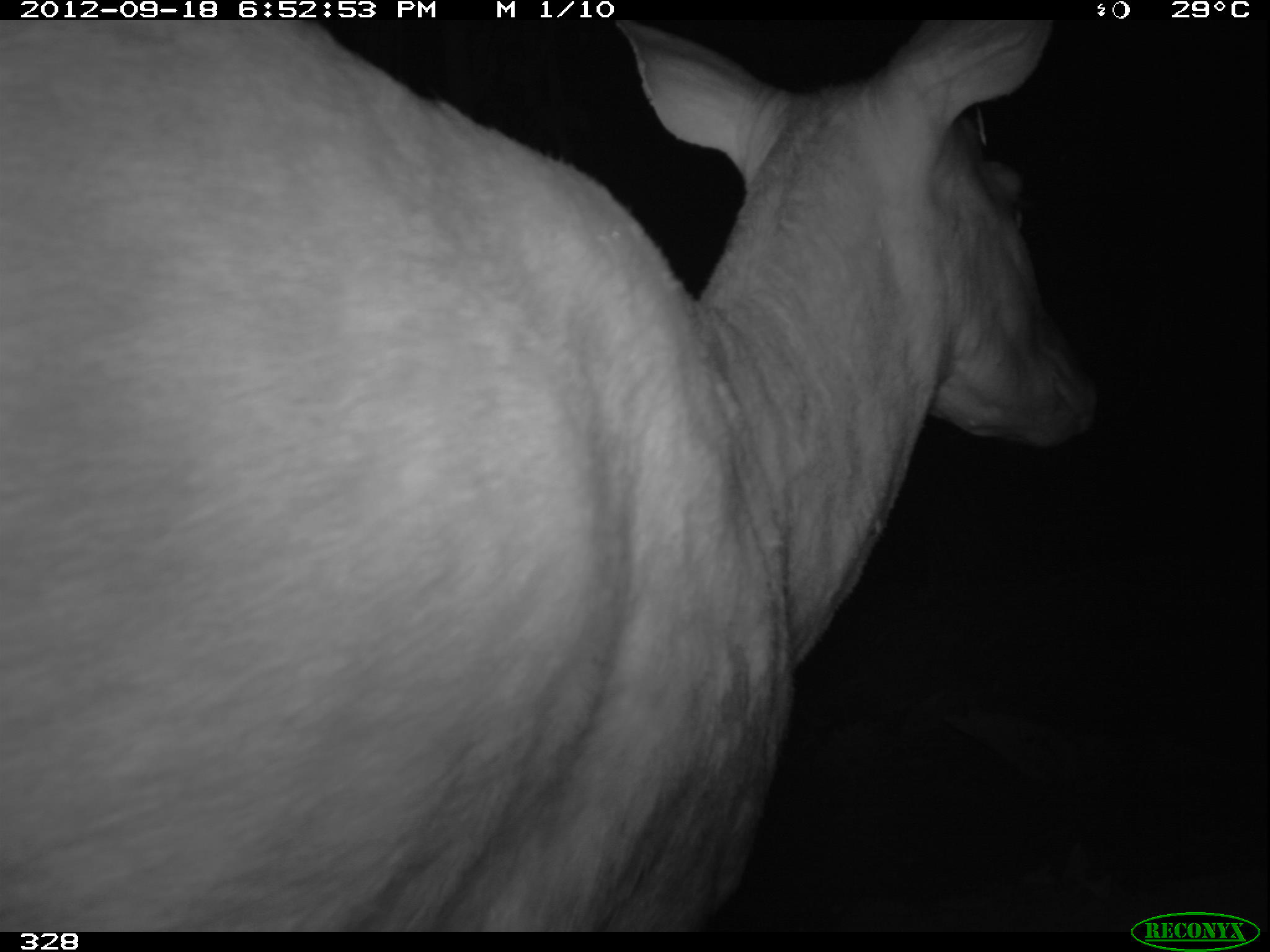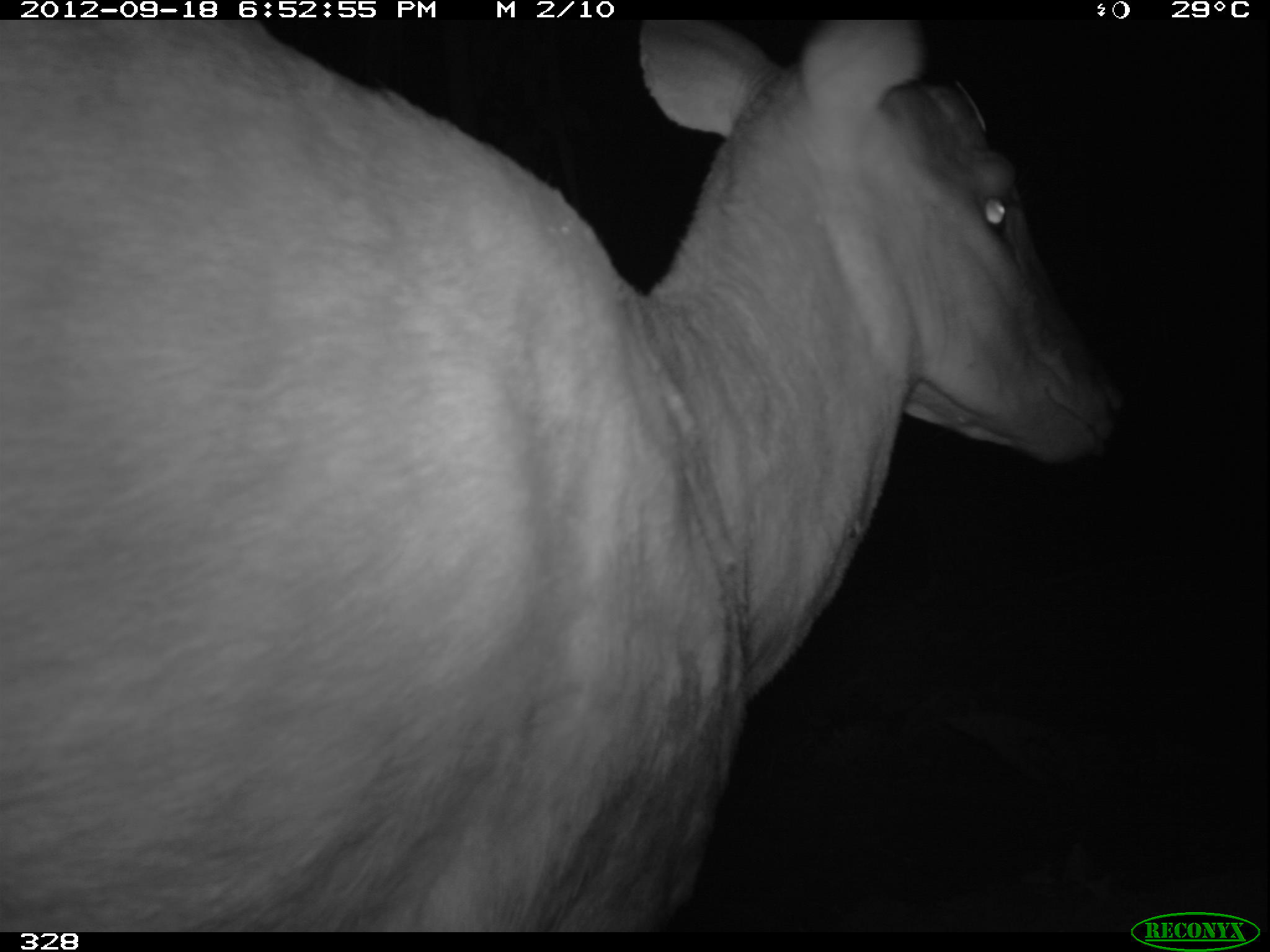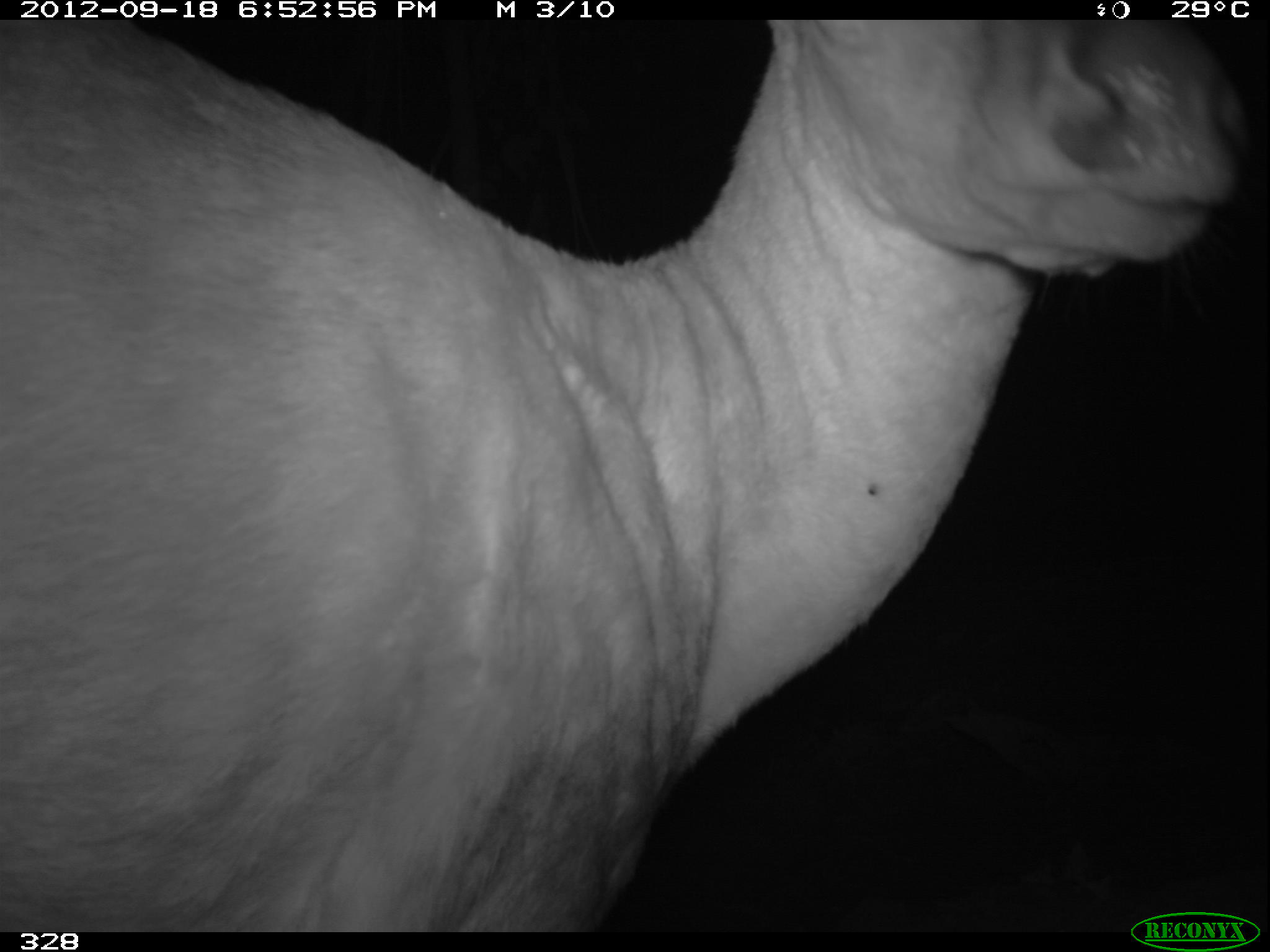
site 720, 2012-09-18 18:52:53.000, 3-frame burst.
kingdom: Animalia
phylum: Chordata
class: Mammalia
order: Artiodactyla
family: Cervidae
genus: Mazama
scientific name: Mazama americana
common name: red brocket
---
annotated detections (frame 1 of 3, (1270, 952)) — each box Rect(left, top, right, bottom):
mazama americana: Rect(0, 15, 1099, 931)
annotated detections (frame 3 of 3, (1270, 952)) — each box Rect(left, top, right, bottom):
mazama americana: Rect(0, 16, 1248, 931)